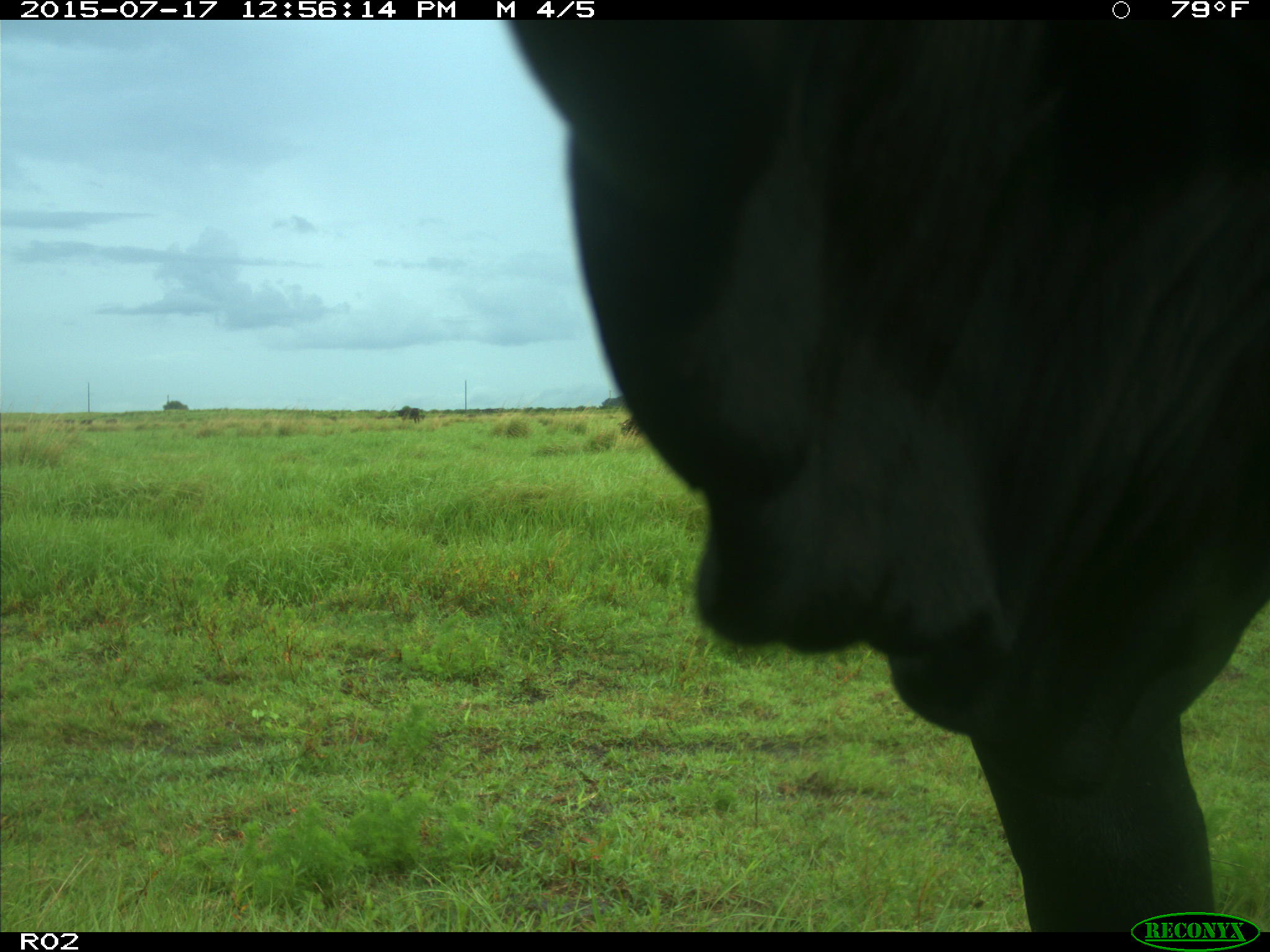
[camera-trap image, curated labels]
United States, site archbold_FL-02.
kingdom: Animalia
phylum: Chordata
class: Mammalia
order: Artiodactyla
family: Bovidae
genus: Bos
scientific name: Bos taurus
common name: domestic cow